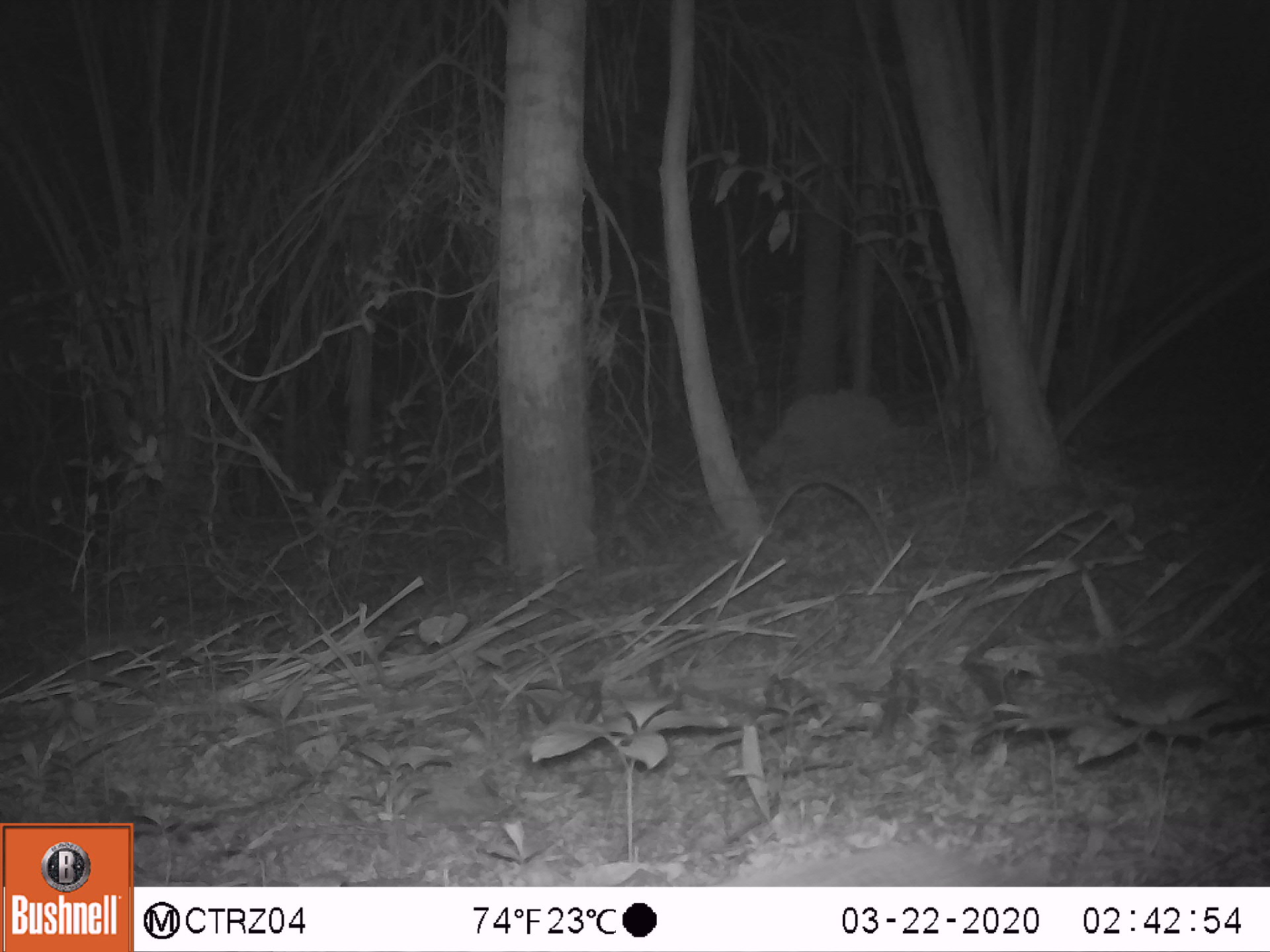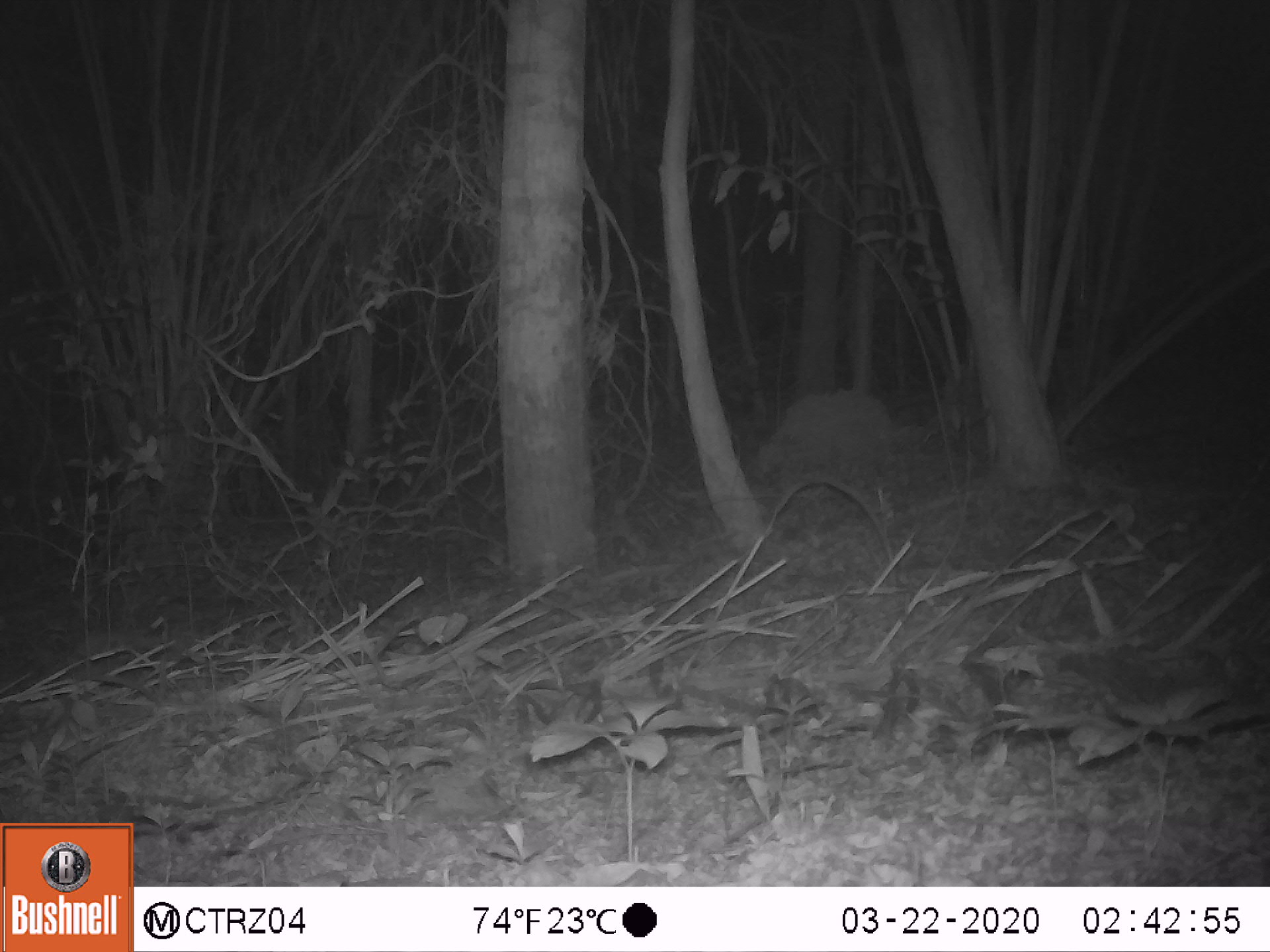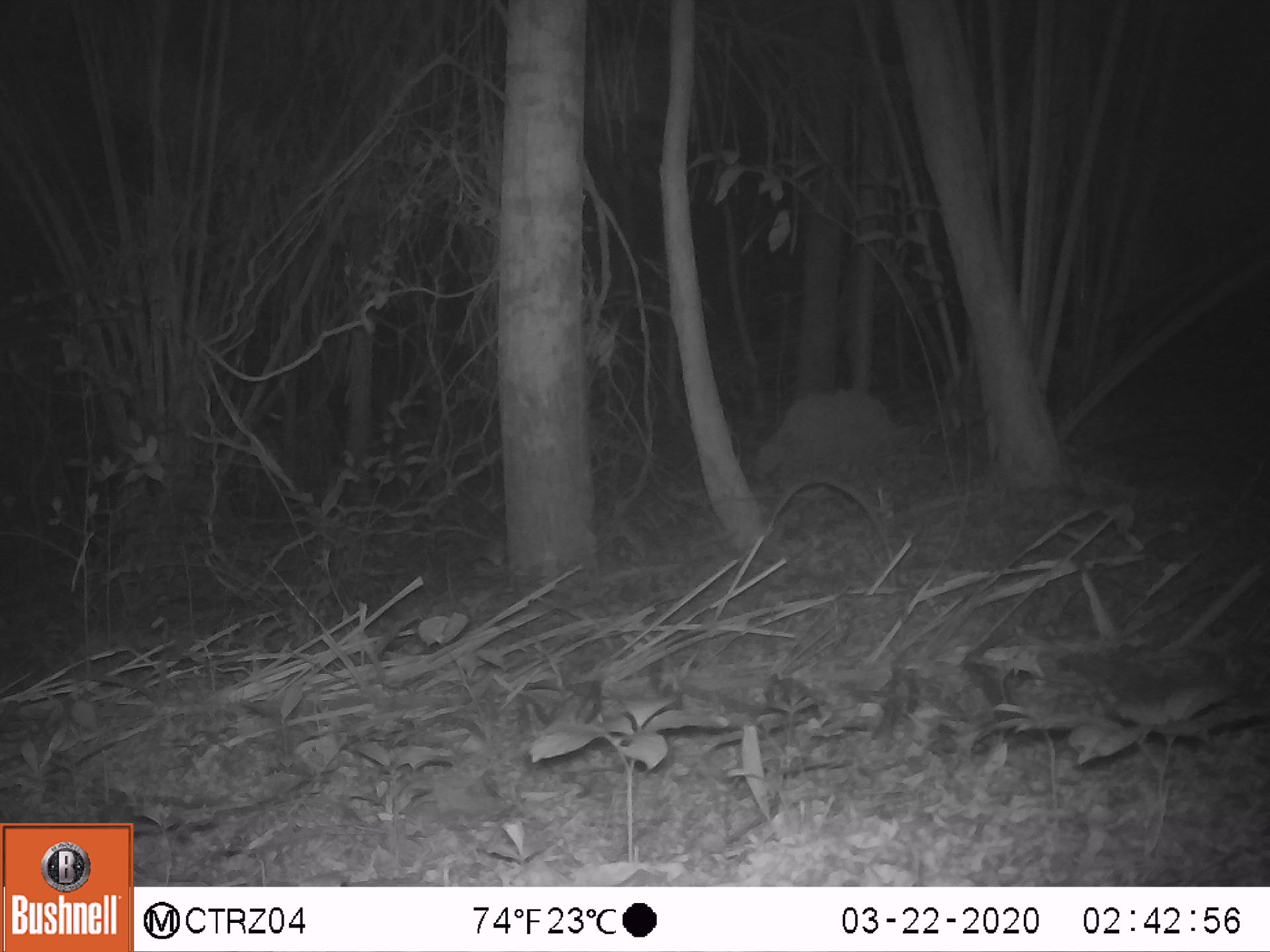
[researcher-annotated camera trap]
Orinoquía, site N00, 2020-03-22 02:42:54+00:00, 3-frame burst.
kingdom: Animalia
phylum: Chordata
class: Mammalia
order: Pilosa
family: Myrmecophagidae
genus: Tamandua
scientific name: Tamandua tetradactyla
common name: southern tamandua